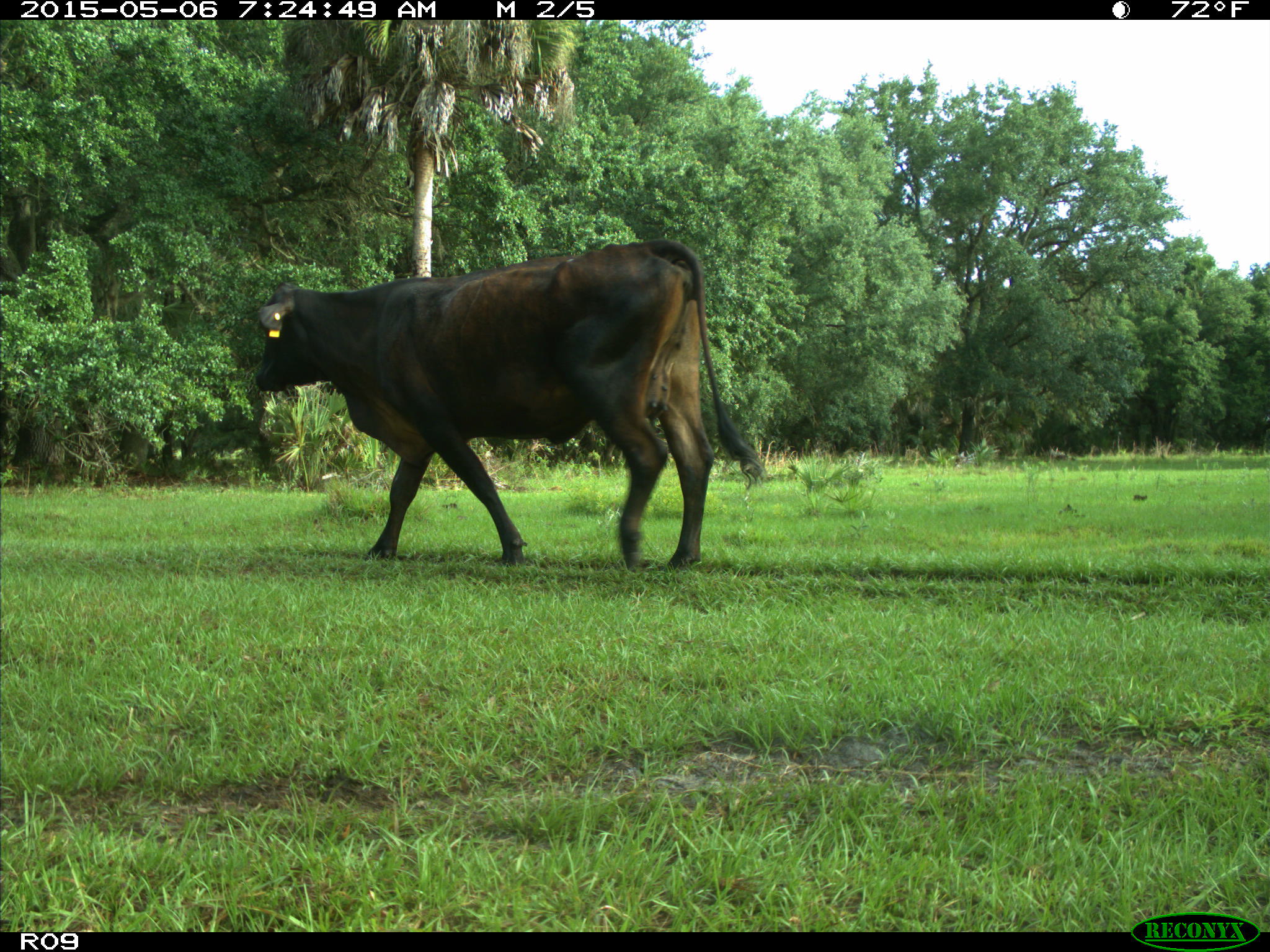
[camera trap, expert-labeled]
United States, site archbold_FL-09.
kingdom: Animalia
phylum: Chordata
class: Mammalia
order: Artiodactyla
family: Bovidae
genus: Bos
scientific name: Bos taurus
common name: domestic cow